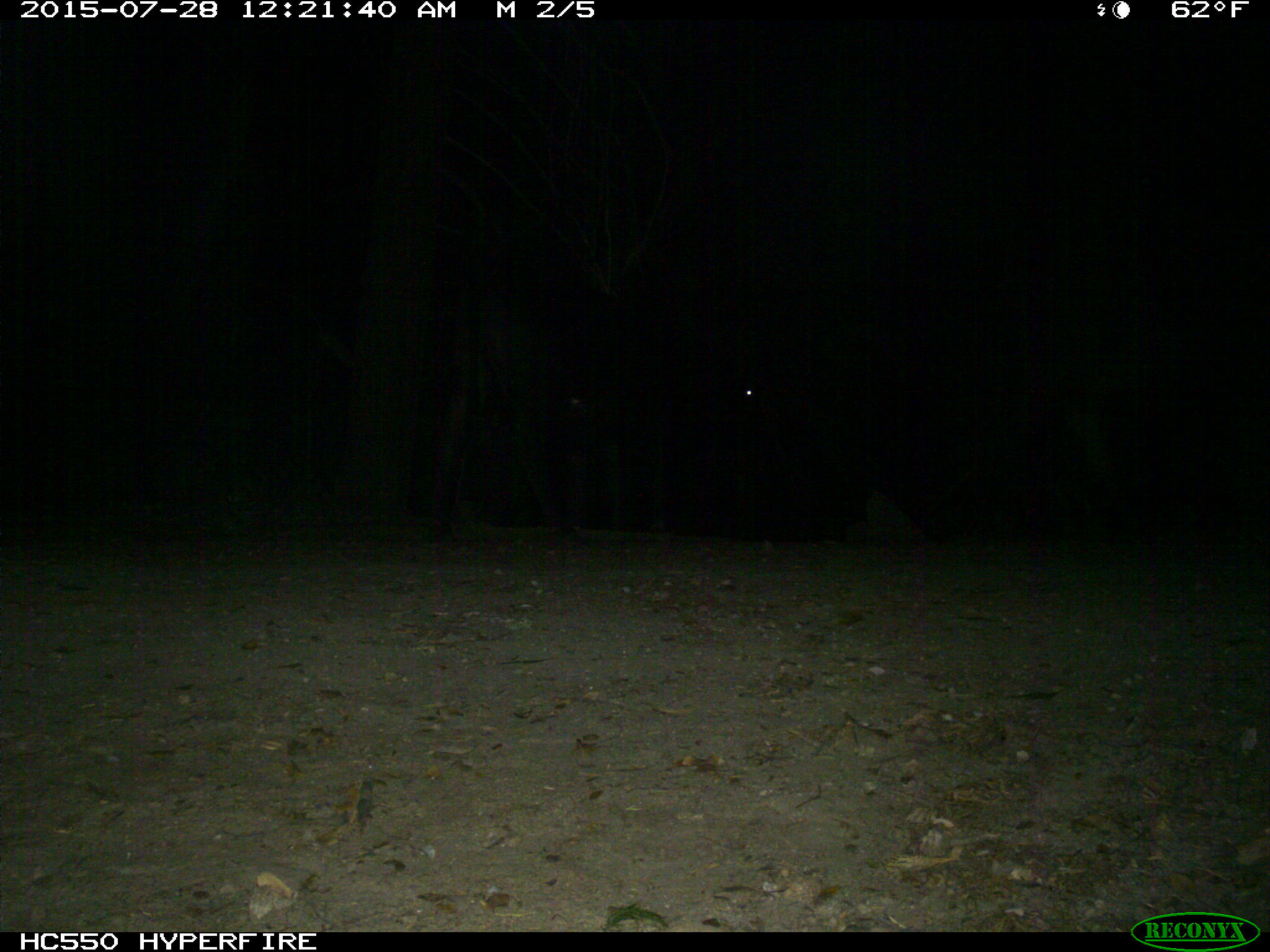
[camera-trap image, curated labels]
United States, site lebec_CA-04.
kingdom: Animalia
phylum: Chordata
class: Mammalia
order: Artiodactyla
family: Bovidae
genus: Bos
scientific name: Bos taurus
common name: domestic cow